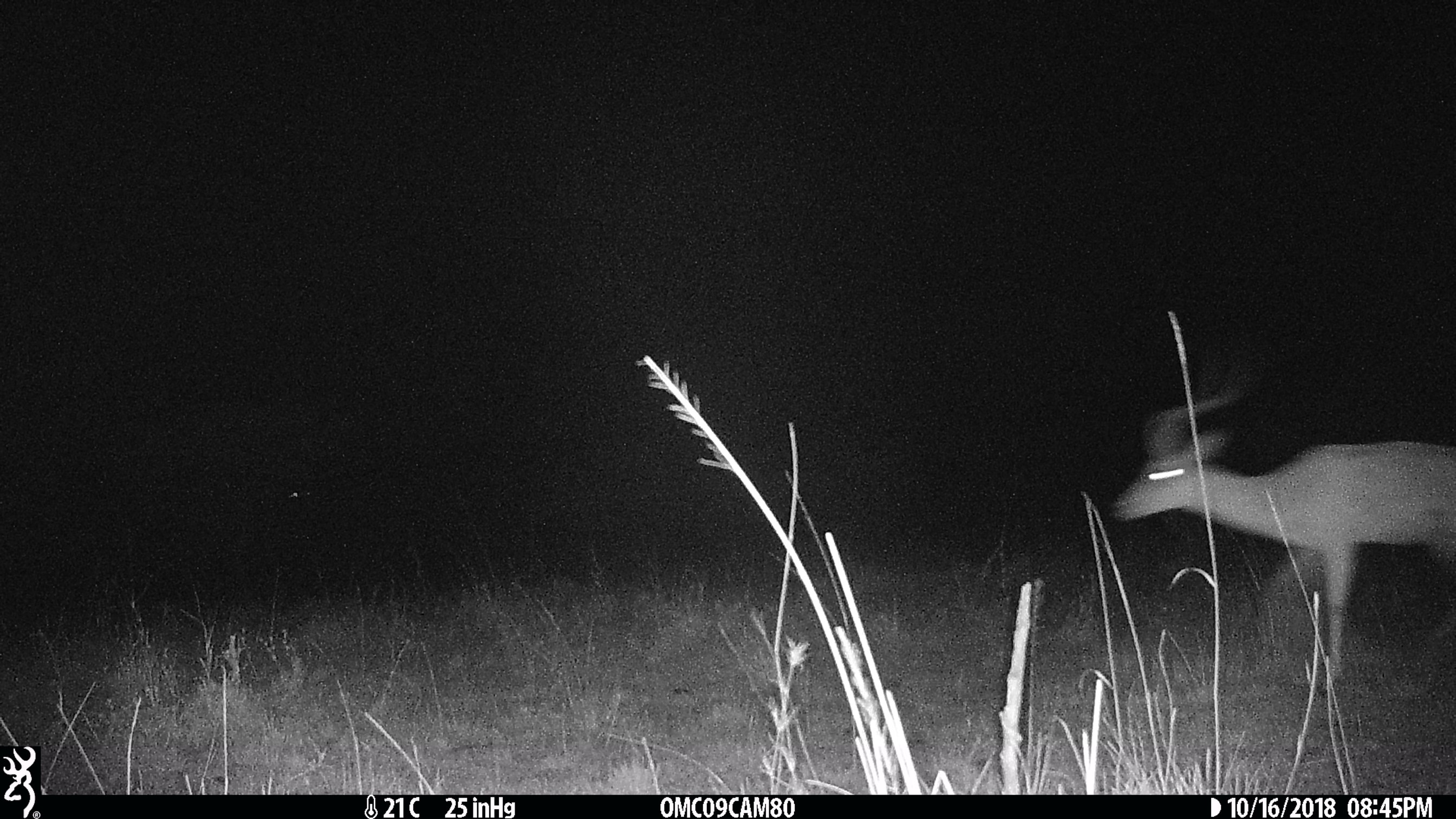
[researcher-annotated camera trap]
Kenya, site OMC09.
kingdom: Animalia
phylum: Chordata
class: Mammalia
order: Artiodactyla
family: Bovidae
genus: Aepyceros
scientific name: Aepyceros melampus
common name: impala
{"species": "impala (Aepyceros melampus)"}